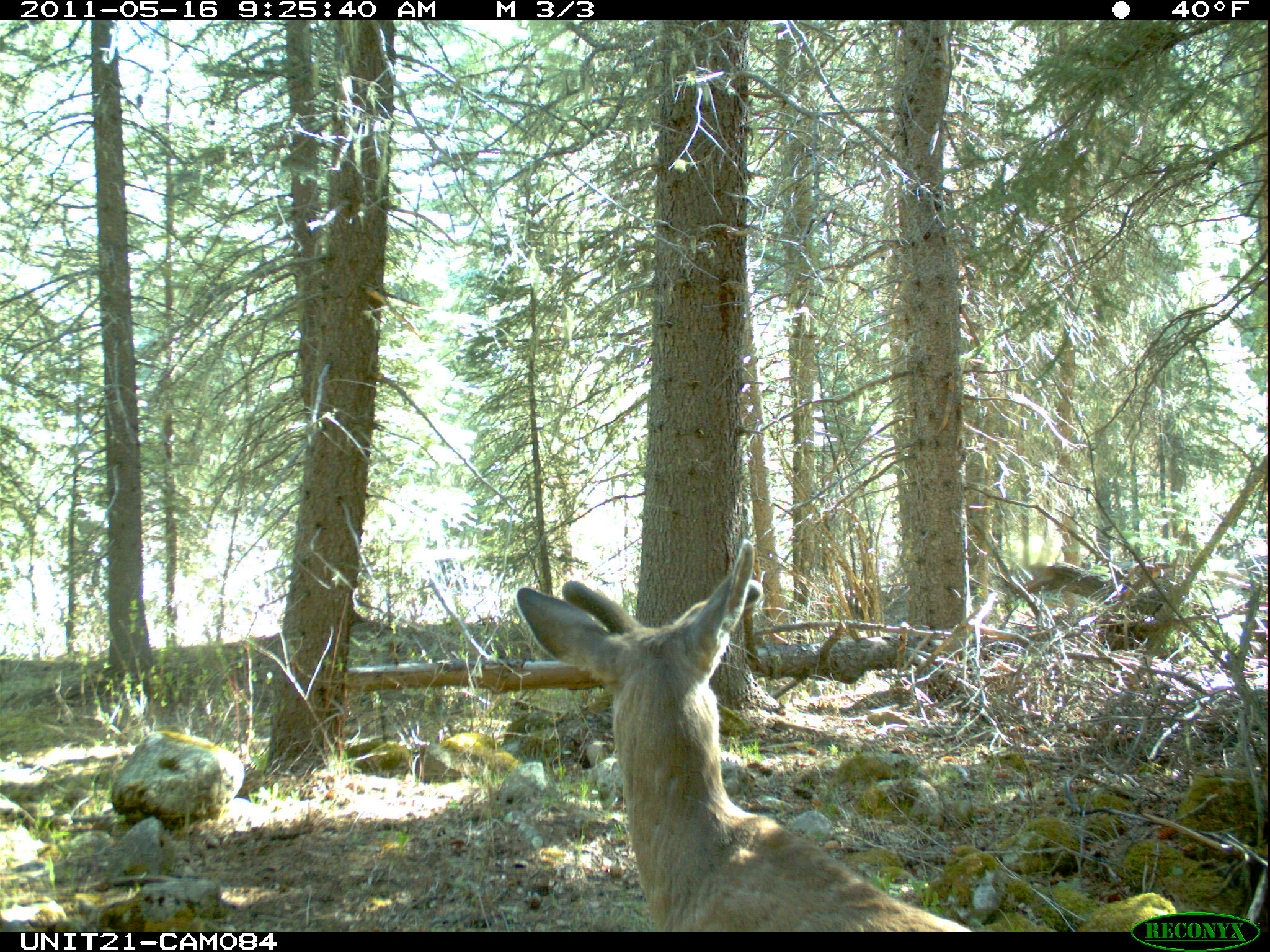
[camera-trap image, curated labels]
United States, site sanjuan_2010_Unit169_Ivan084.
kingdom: Animalia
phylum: Chordata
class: Mammalia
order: Artiodactyla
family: Cervidae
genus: Odocoileus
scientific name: Odocoileus hemionus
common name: mule deer